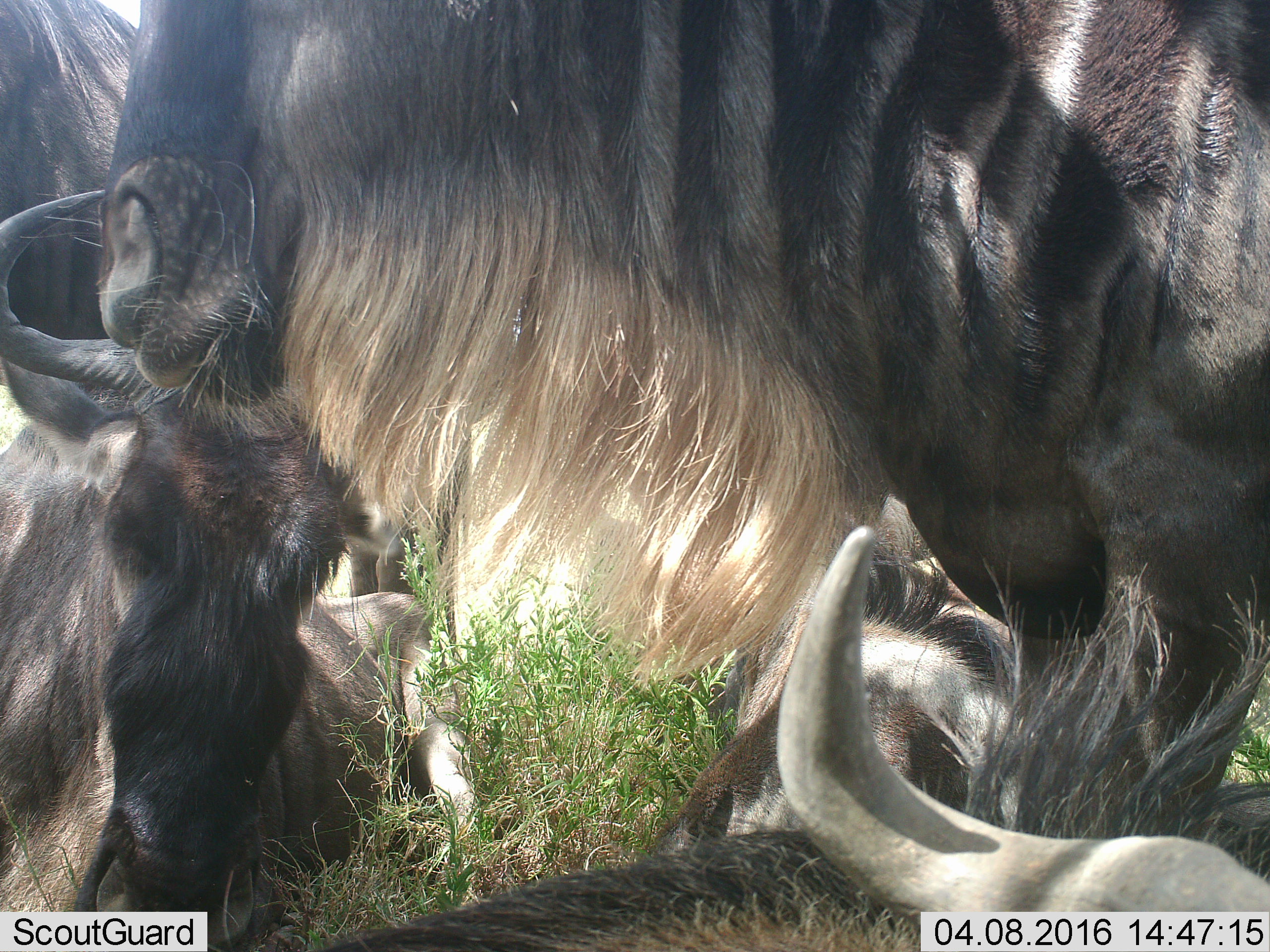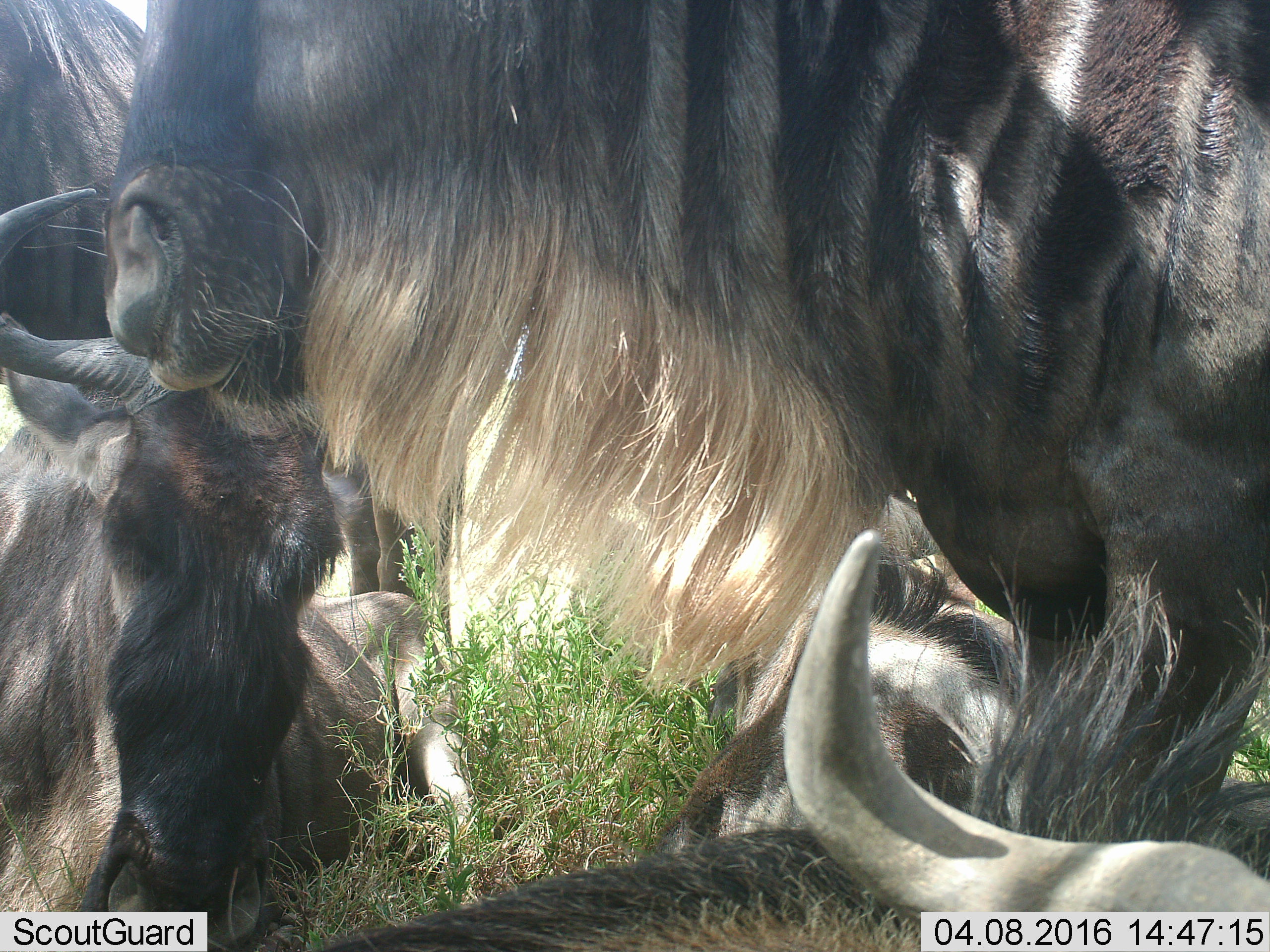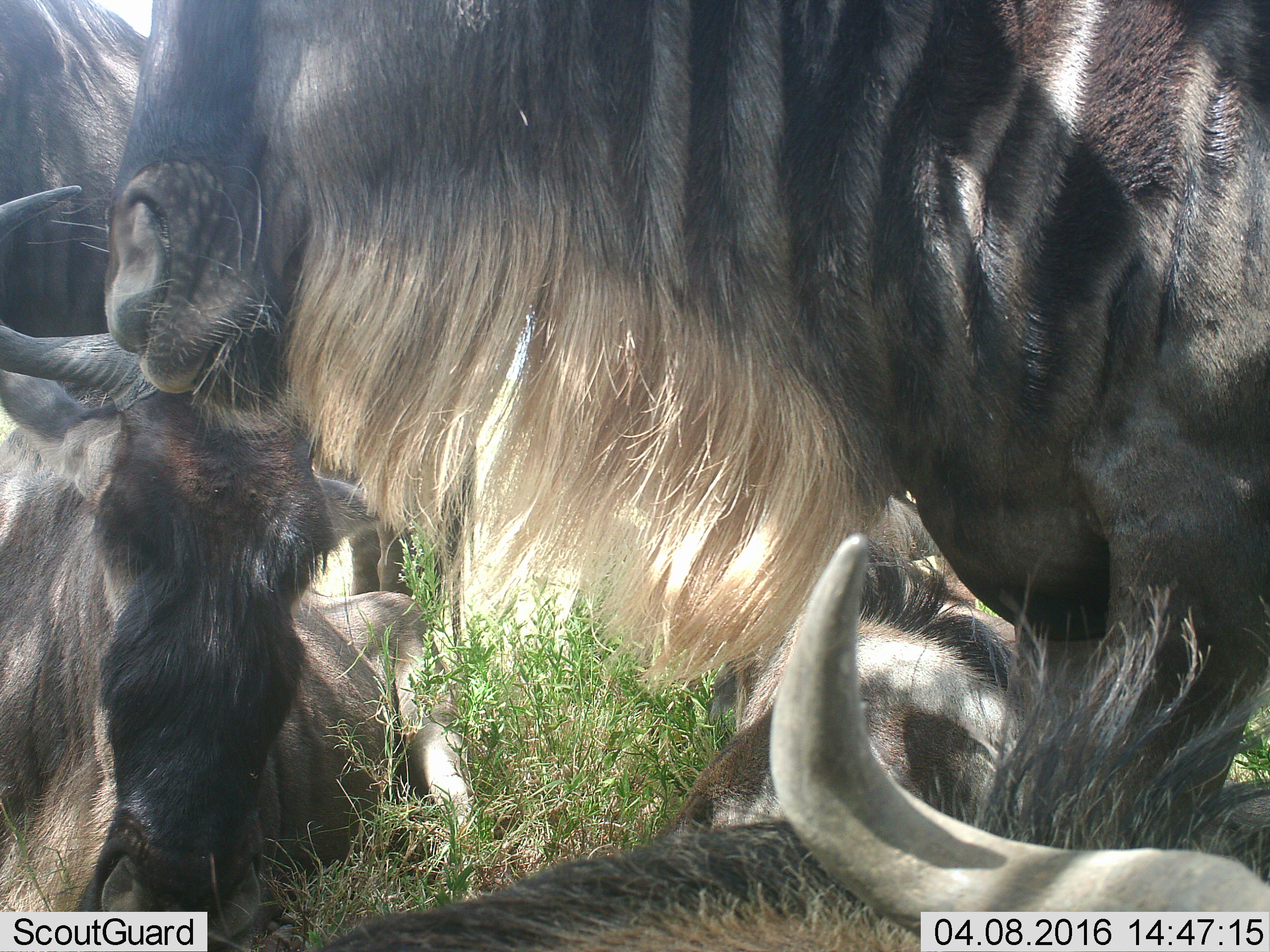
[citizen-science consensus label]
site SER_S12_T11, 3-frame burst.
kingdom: Animalia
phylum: Chordata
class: Mammalia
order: Artiodactyla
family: Bovidae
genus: Connochaetes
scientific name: Connochaetes taurinus taurinus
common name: blue wildebeest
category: wildebeestblue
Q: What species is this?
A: Wildebeestblue (blue wildebeest) (Connochaetes taurinus taurinus).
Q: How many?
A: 4.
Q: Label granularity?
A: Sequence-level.